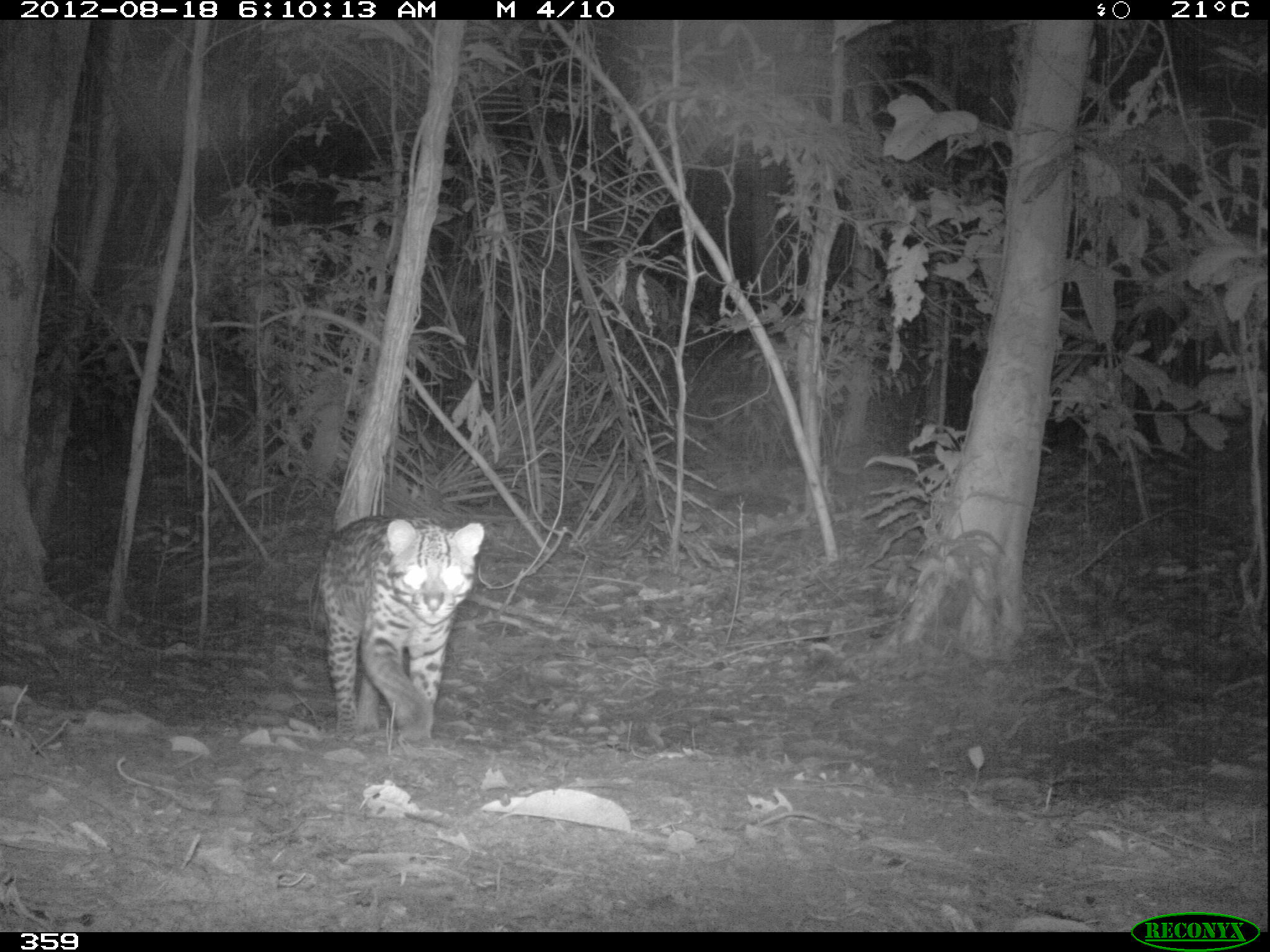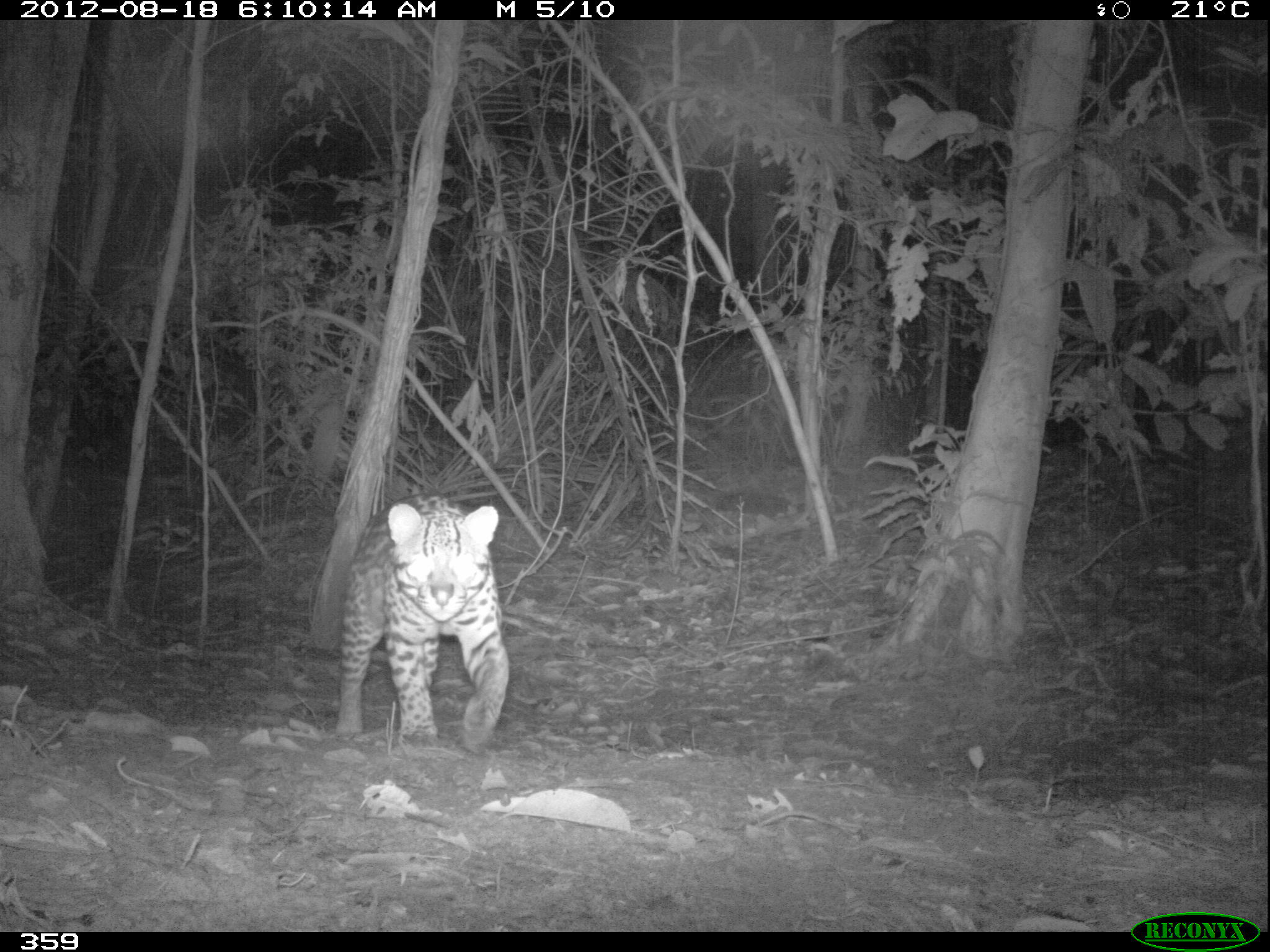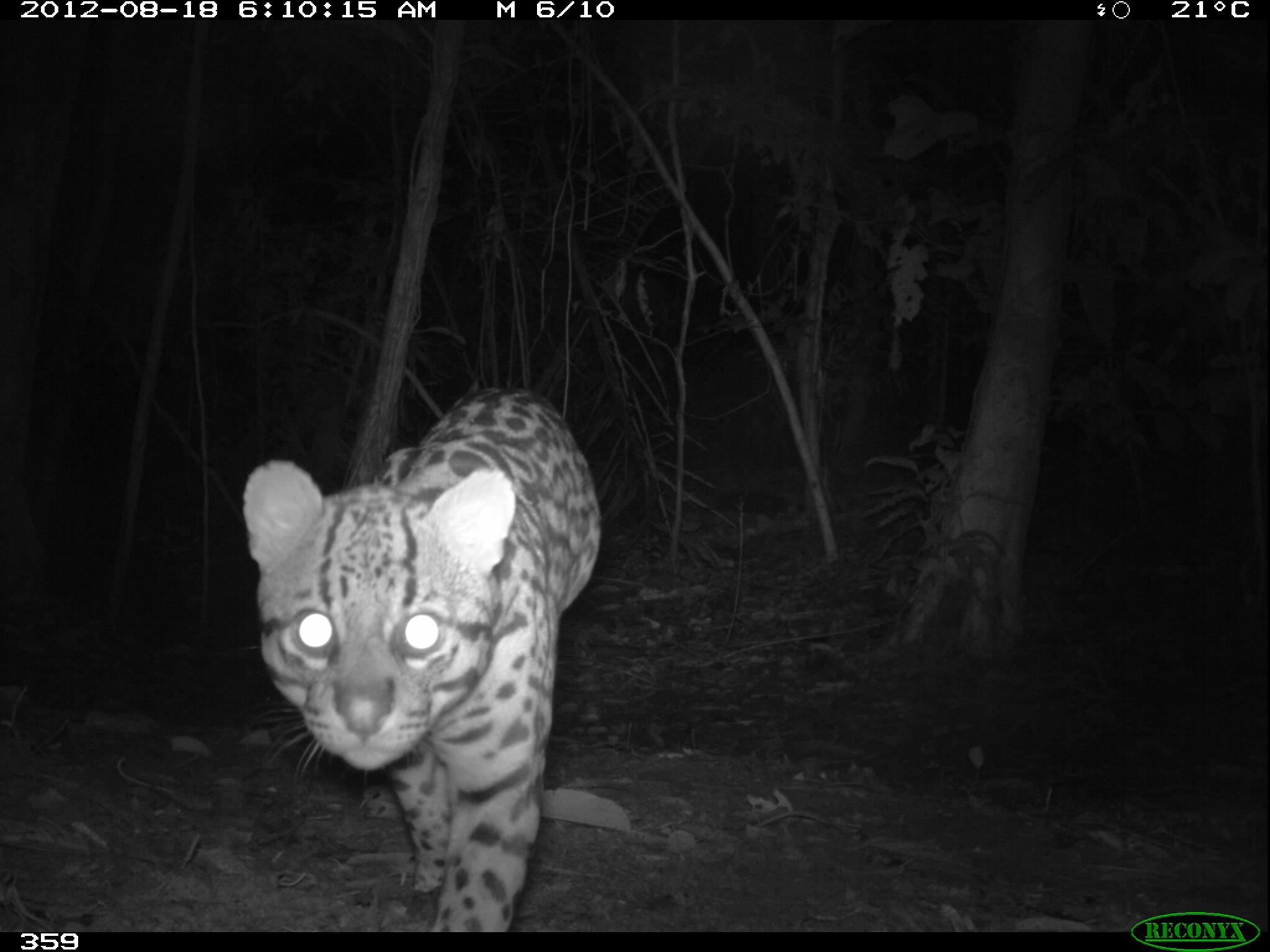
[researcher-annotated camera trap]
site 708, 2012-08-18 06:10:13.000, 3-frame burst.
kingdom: Animalia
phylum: Chordata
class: Mammalia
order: Carnivora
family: Felidae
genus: Leopardus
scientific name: Leopardus pardalis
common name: ocelot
Leopardus pardalis (ocelot).